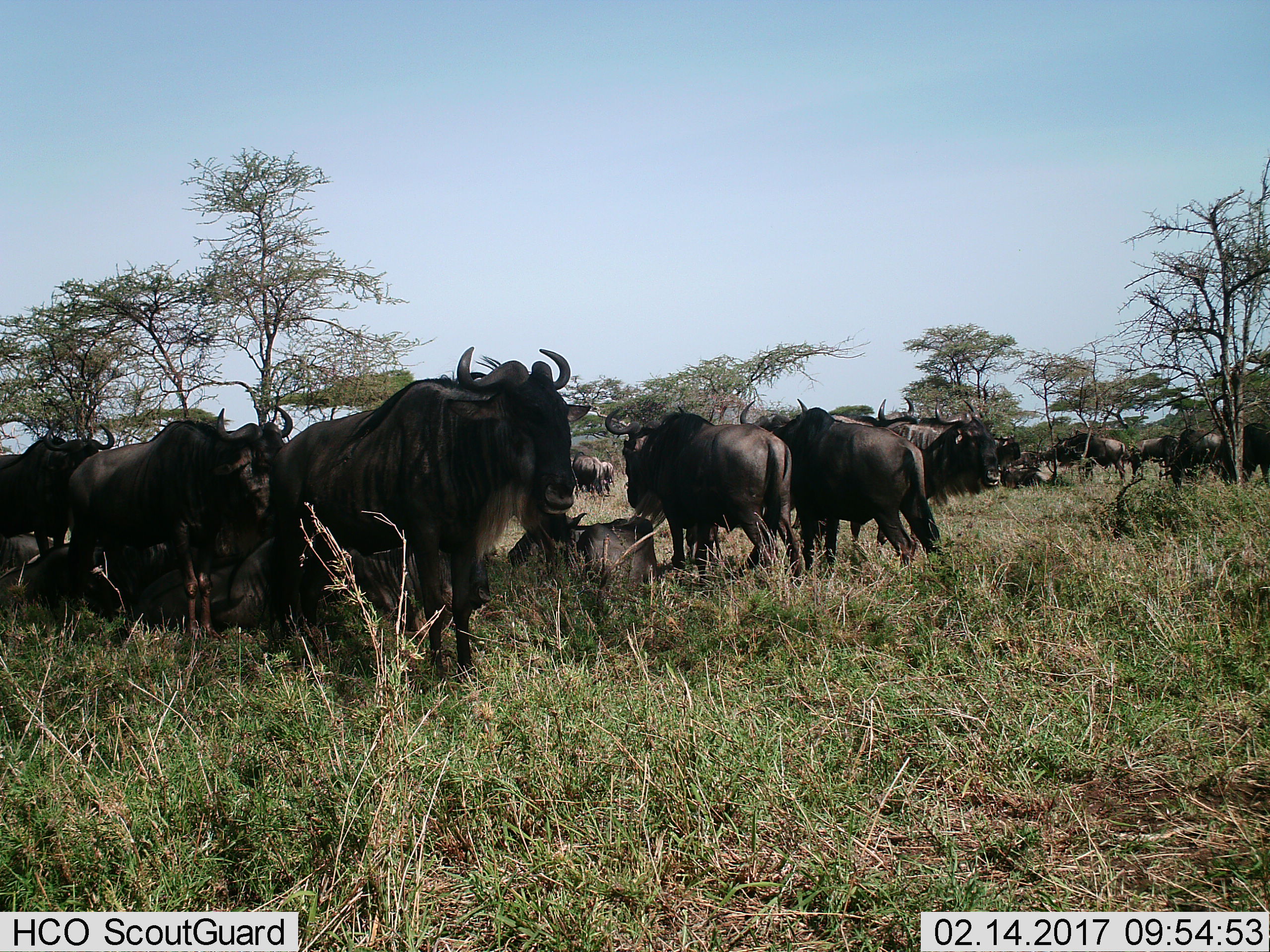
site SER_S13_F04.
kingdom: Animalia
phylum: Chordata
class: Mammalia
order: Artiodactyla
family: Bovidae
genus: Connochaetes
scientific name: Connochaetes taurinus taurinus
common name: blue wildebeest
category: wildebeestblue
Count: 11-50.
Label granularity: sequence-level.